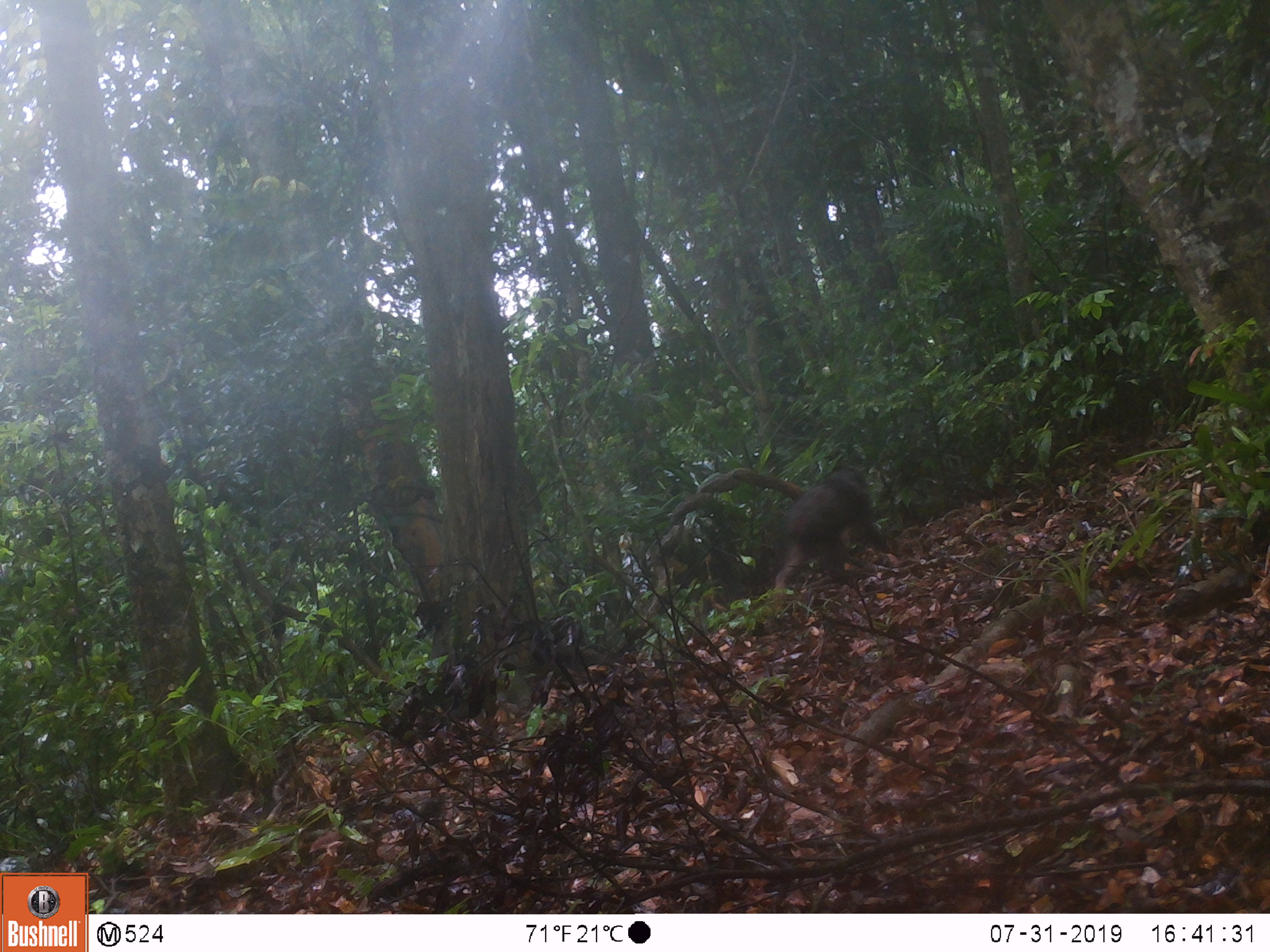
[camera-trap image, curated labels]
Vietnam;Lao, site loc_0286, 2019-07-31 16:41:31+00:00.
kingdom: Animalia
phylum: Chordata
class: Mammalia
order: Primates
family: Cercopithecidae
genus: Macaca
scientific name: Macaca arctoides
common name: stump-tailed macaque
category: stump tailed macaque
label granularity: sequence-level